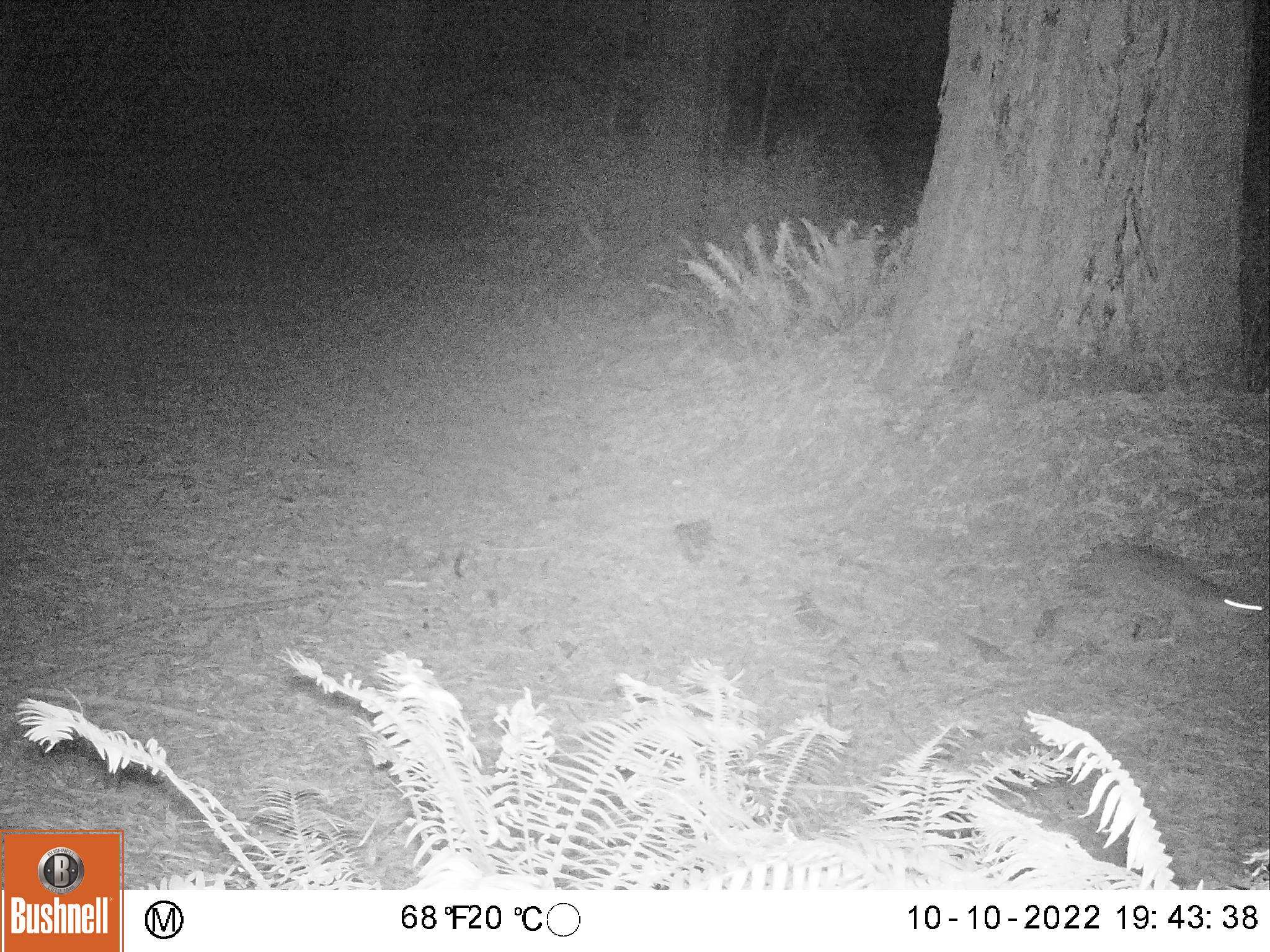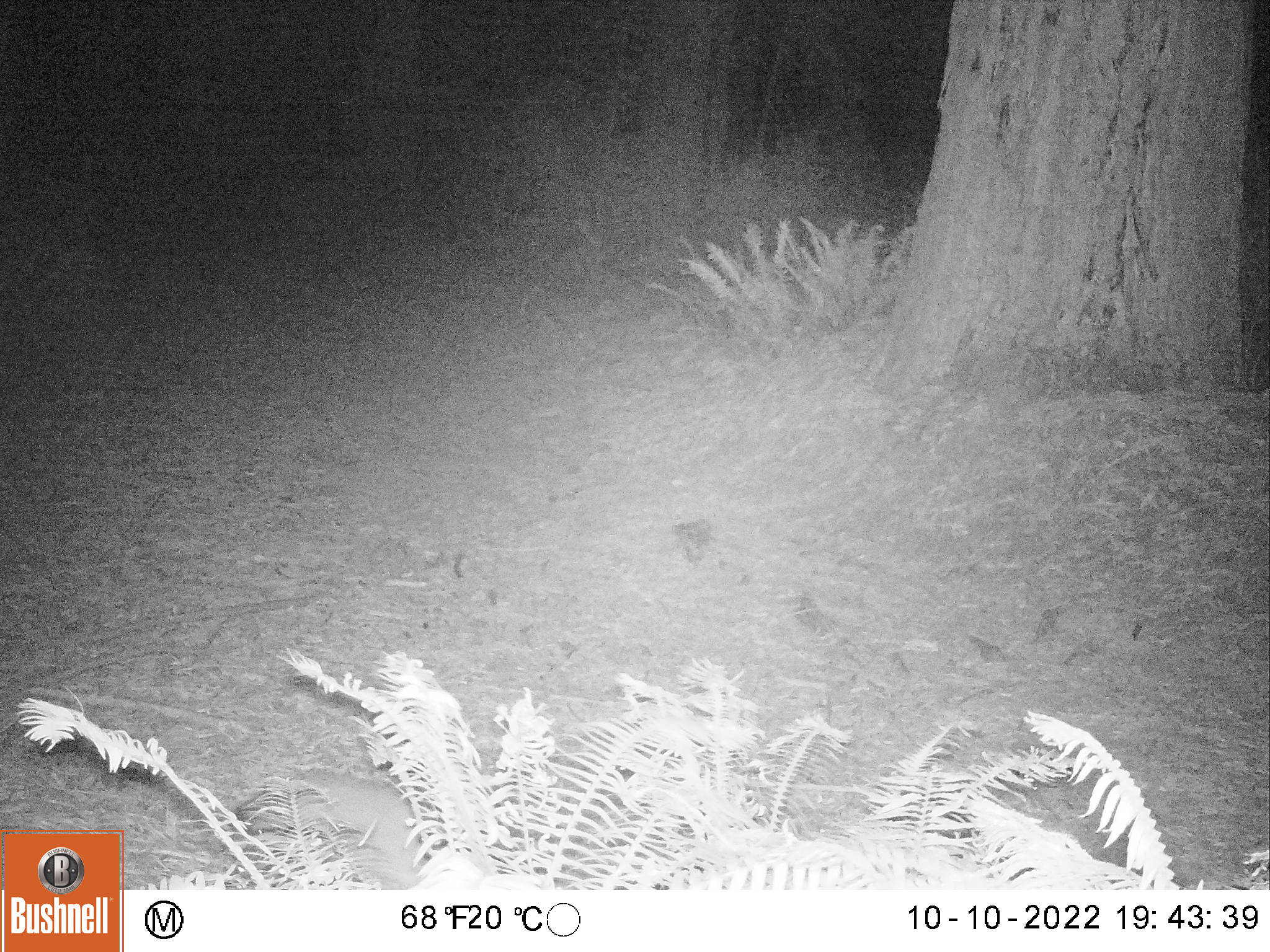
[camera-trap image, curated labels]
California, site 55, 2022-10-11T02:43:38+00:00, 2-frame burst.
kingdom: Animalia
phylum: Chordata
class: Mammalia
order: Carnivora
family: Canidae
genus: Urocyon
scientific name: Urocyon cinereoargenteus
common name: gray fox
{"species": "gray fox (Urocyon cinereoargenteus)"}